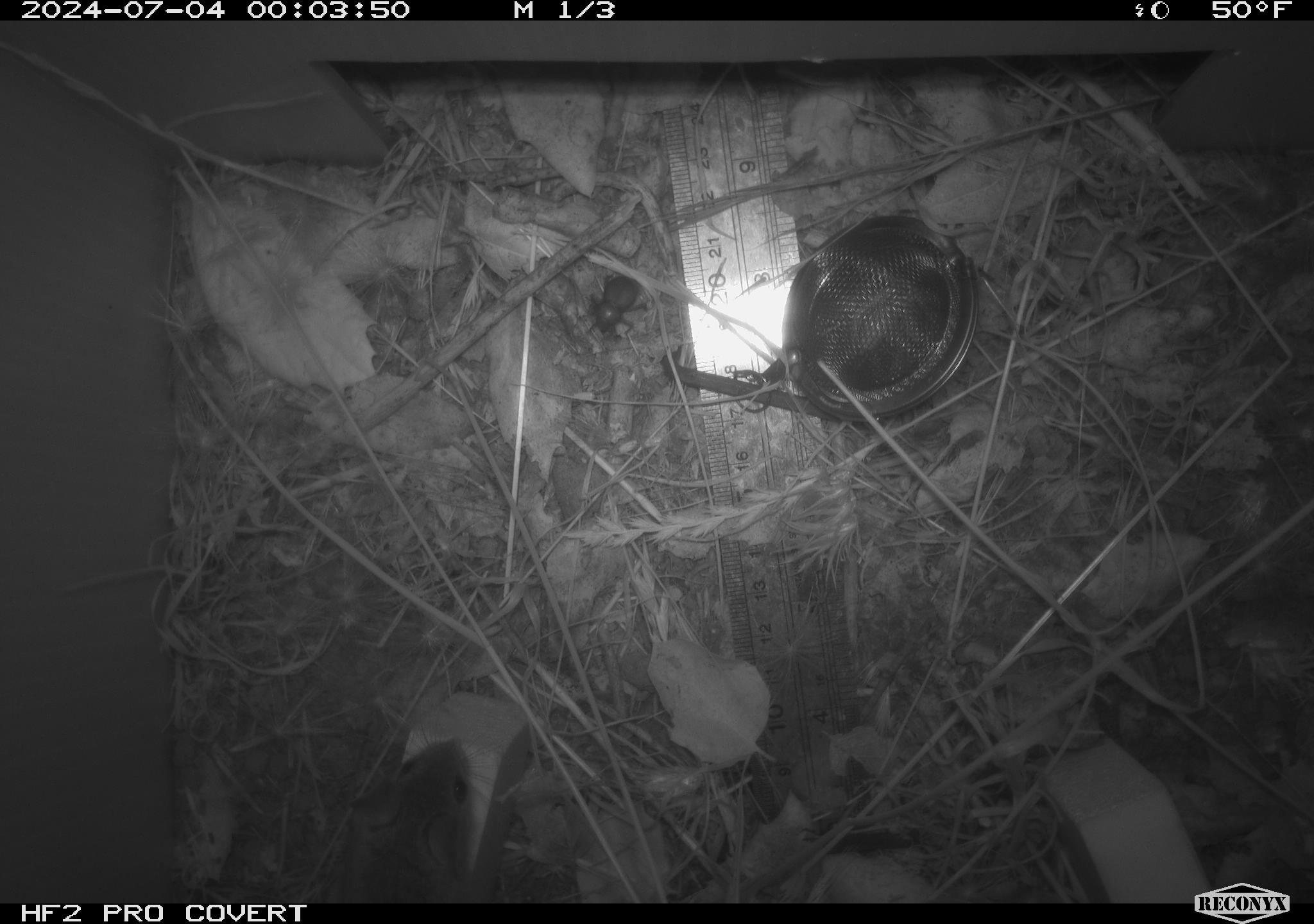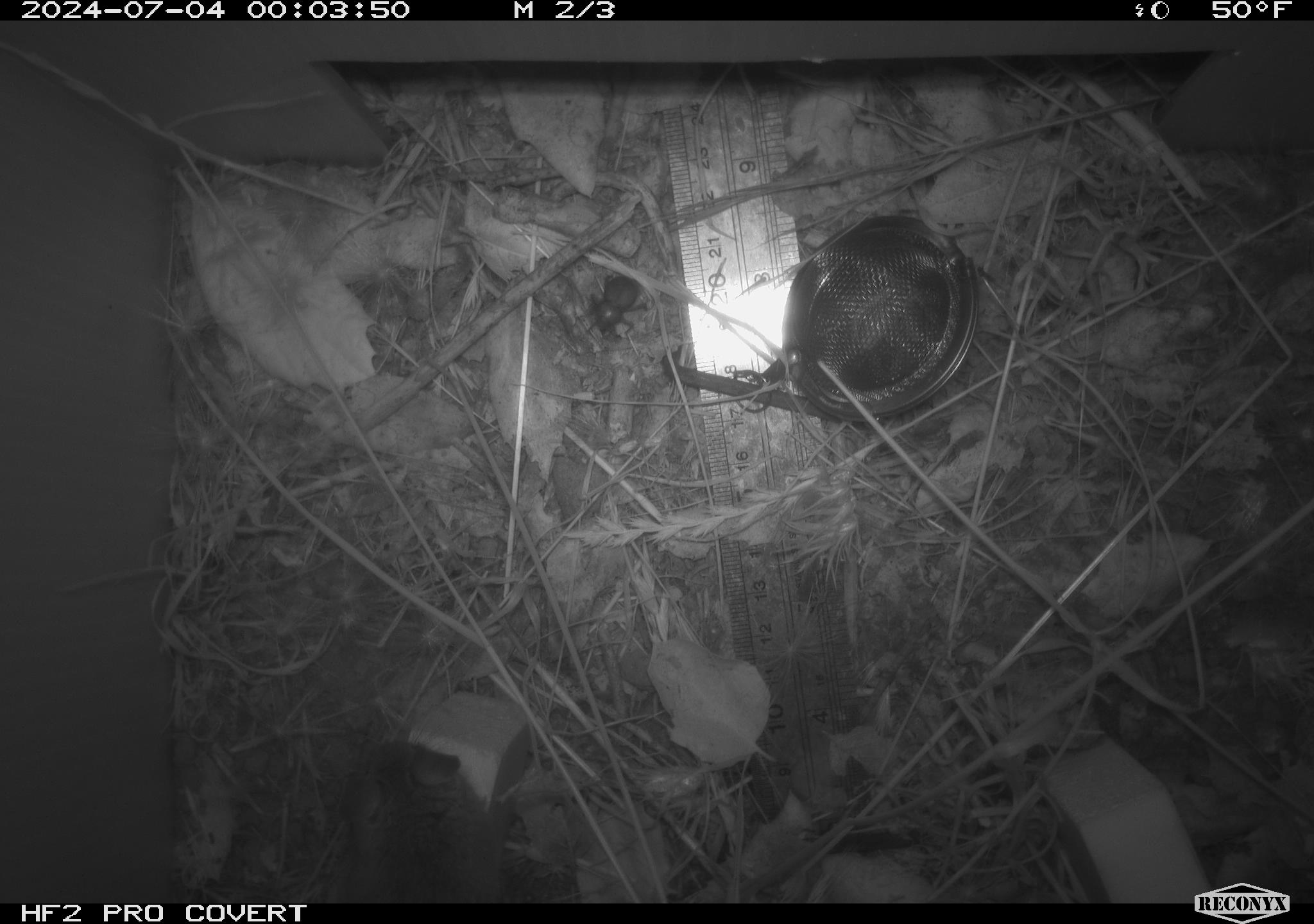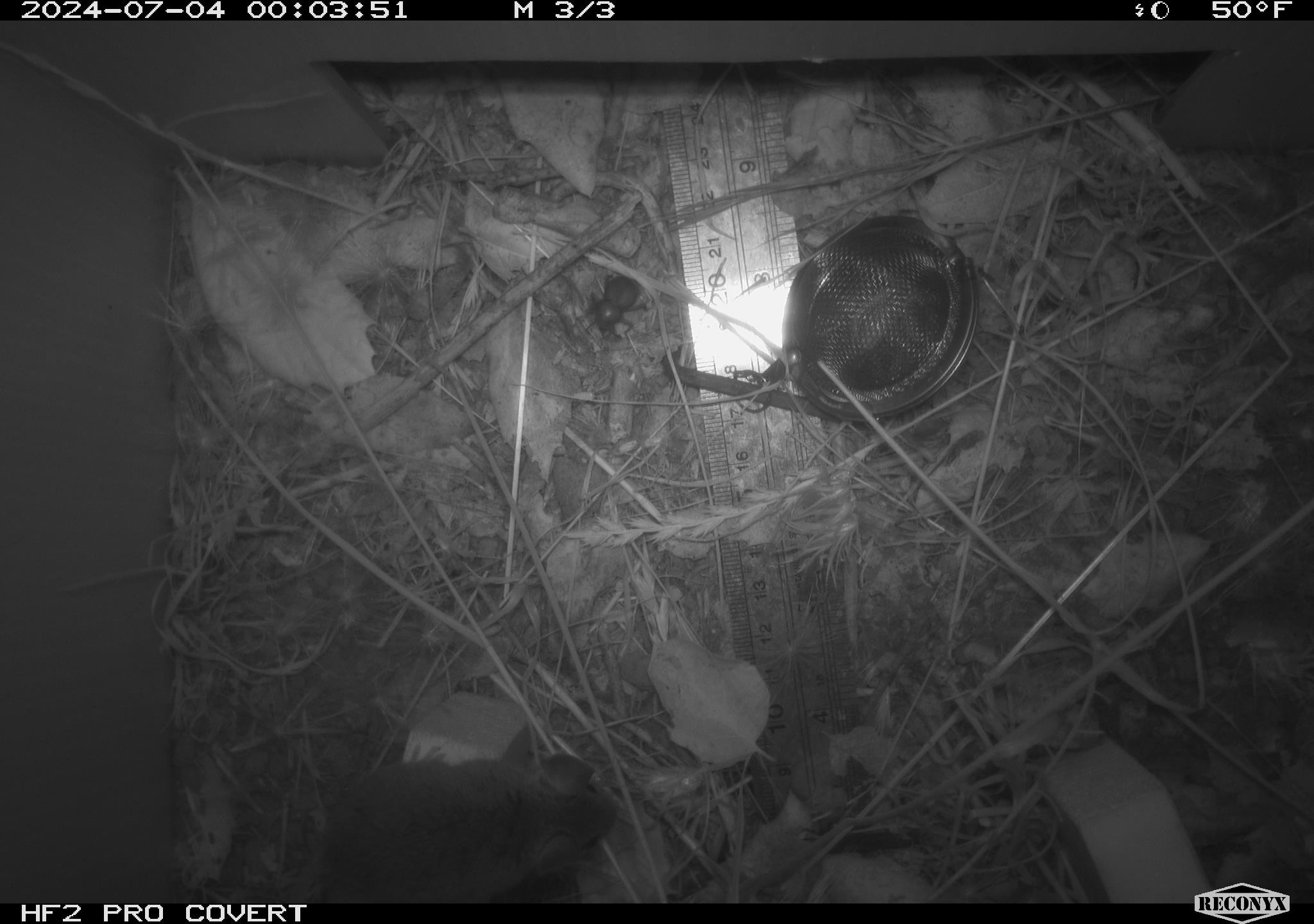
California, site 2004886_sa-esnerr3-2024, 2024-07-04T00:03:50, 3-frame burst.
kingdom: Animalia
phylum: Chordata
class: Mammalia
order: Rodentia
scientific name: Rodentia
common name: rodent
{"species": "rodent (Rodentia)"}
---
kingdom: Animalia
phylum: Arthropoda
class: Insecta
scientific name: Insecta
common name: insect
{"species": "insect (Insecta)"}